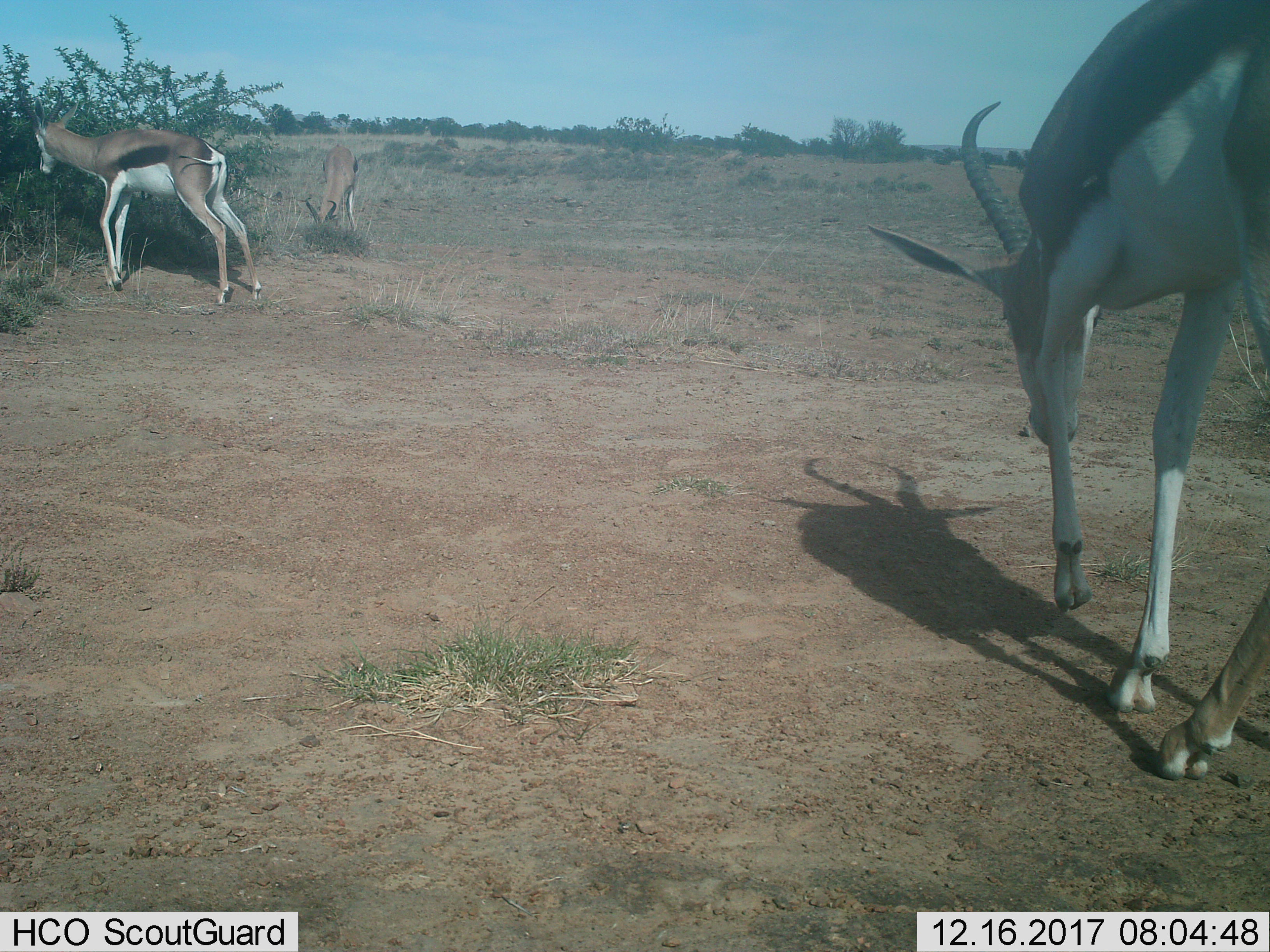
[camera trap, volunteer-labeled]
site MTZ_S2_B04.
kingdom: Animalia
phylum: Chordata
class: Mammalia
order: Artiodactyla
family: Bovidae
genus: Antidorcas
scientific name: Antidorcas marsupialis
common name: springbok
Springbok (Antidorcas marsupialis), count 3. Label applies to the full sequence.